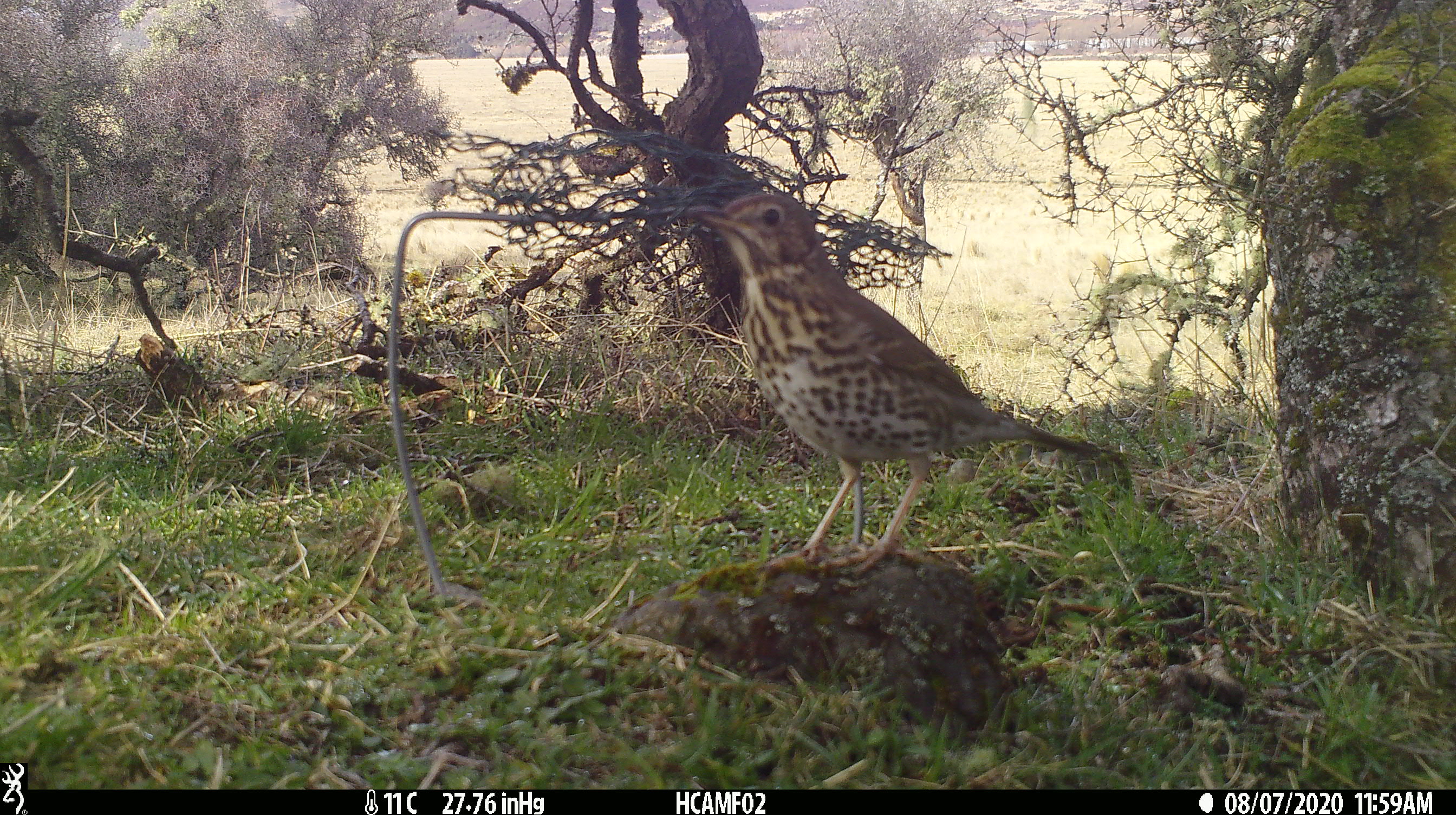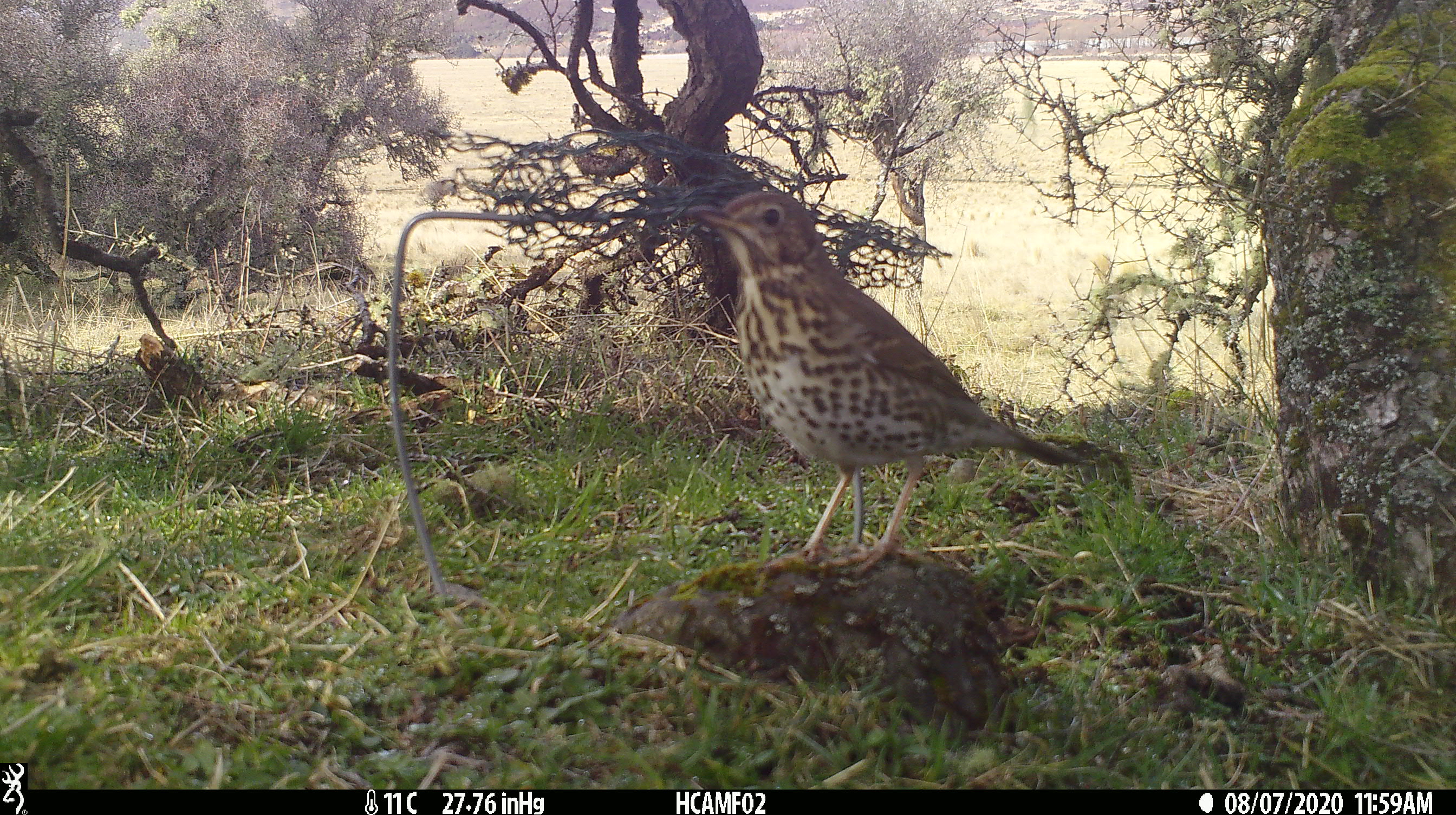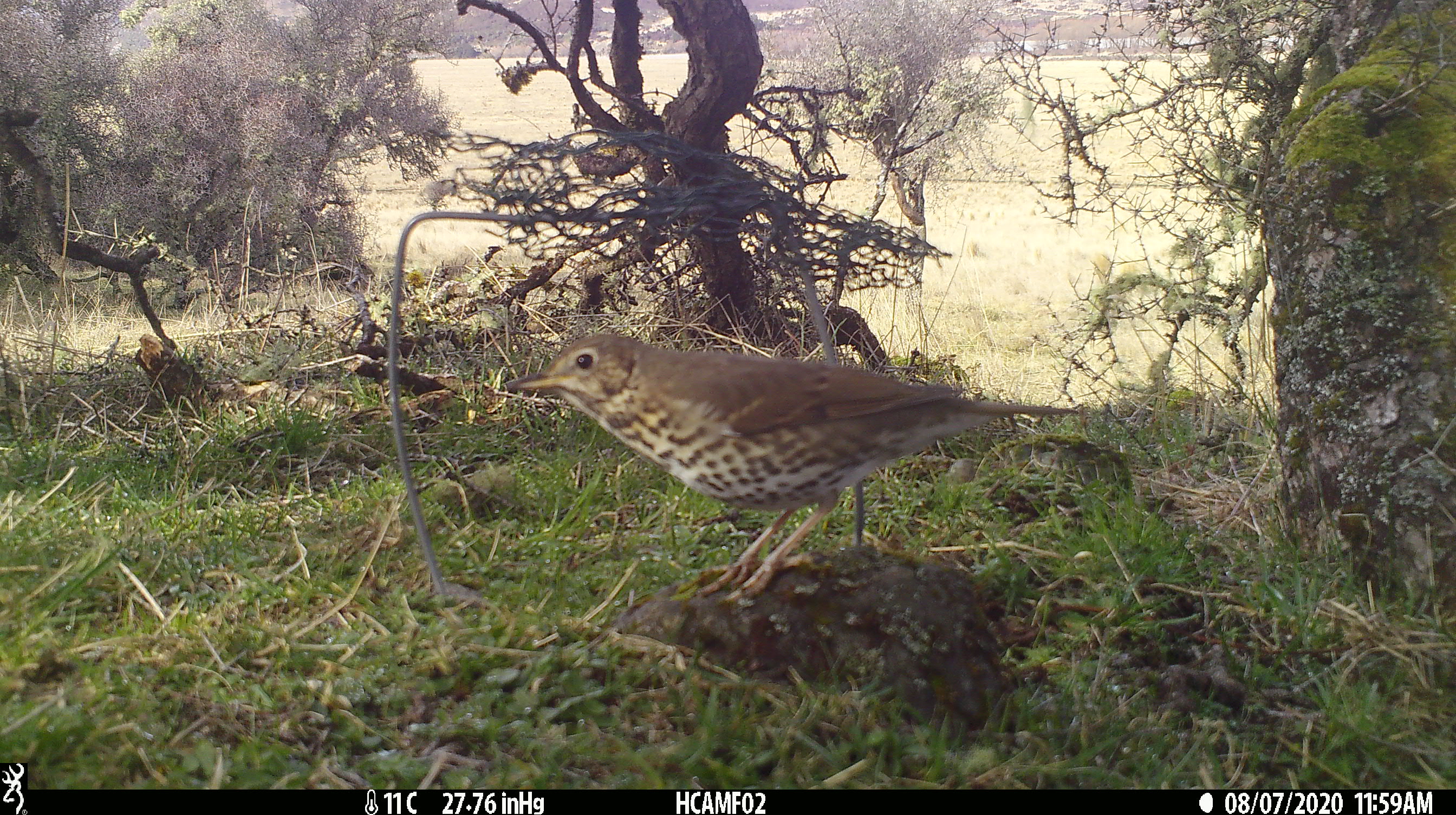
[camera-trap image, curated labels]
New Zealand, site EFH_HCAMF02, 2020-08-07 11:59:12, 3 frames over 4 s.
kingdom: Animalia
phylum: Chordata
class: Aves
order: Passeriformes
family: Turdidae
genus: Turdus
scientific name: Turdus philomelos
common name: song thrush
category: thrush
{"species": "thrush (song thrush) (Turdus philomelos)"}